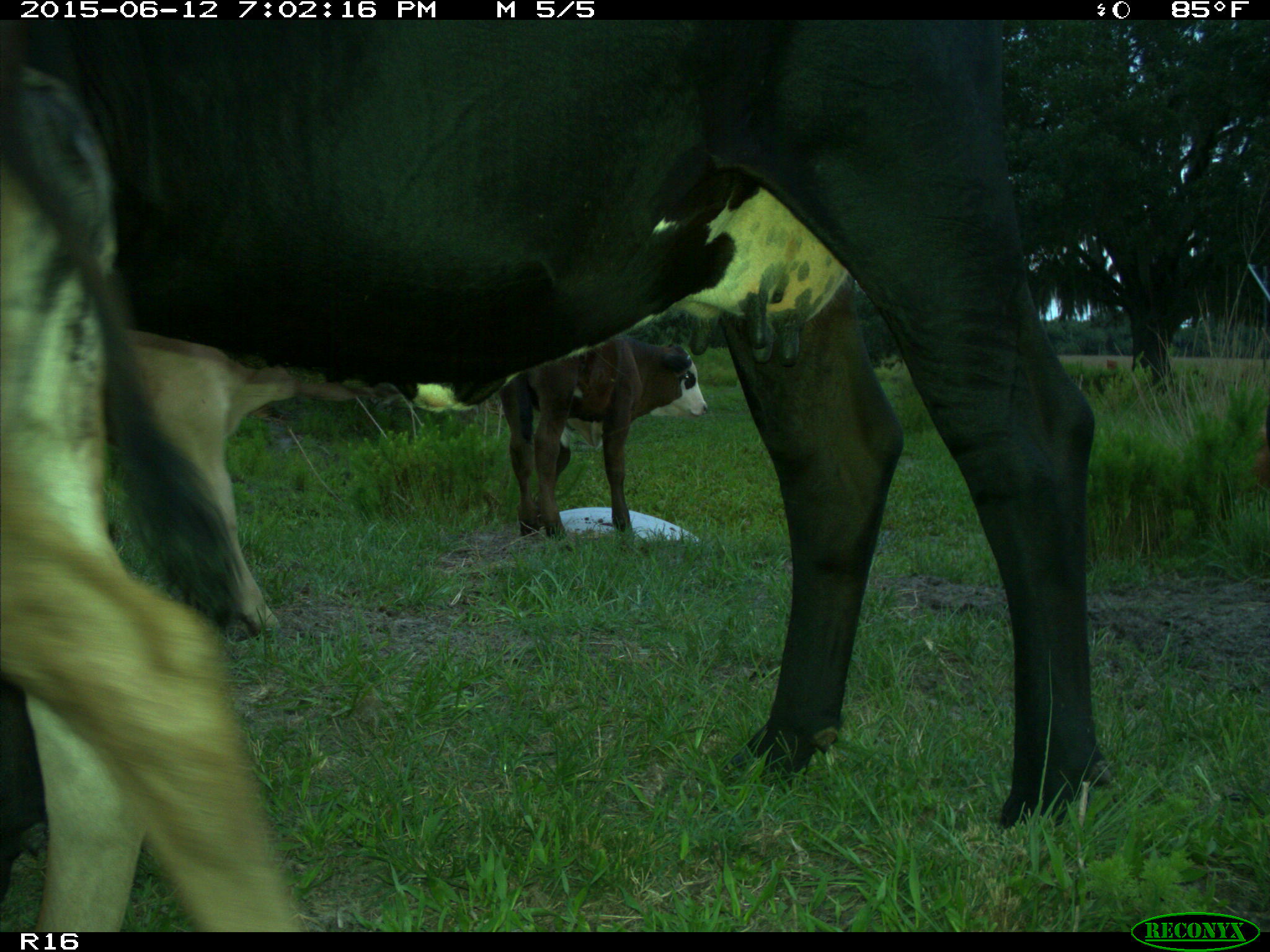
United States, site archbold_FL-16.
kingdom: Animalia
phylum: Chordata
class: Mammalia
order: Artiodactyla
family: Bovidae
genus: Bos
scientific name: Bos taurus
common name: domestic cow